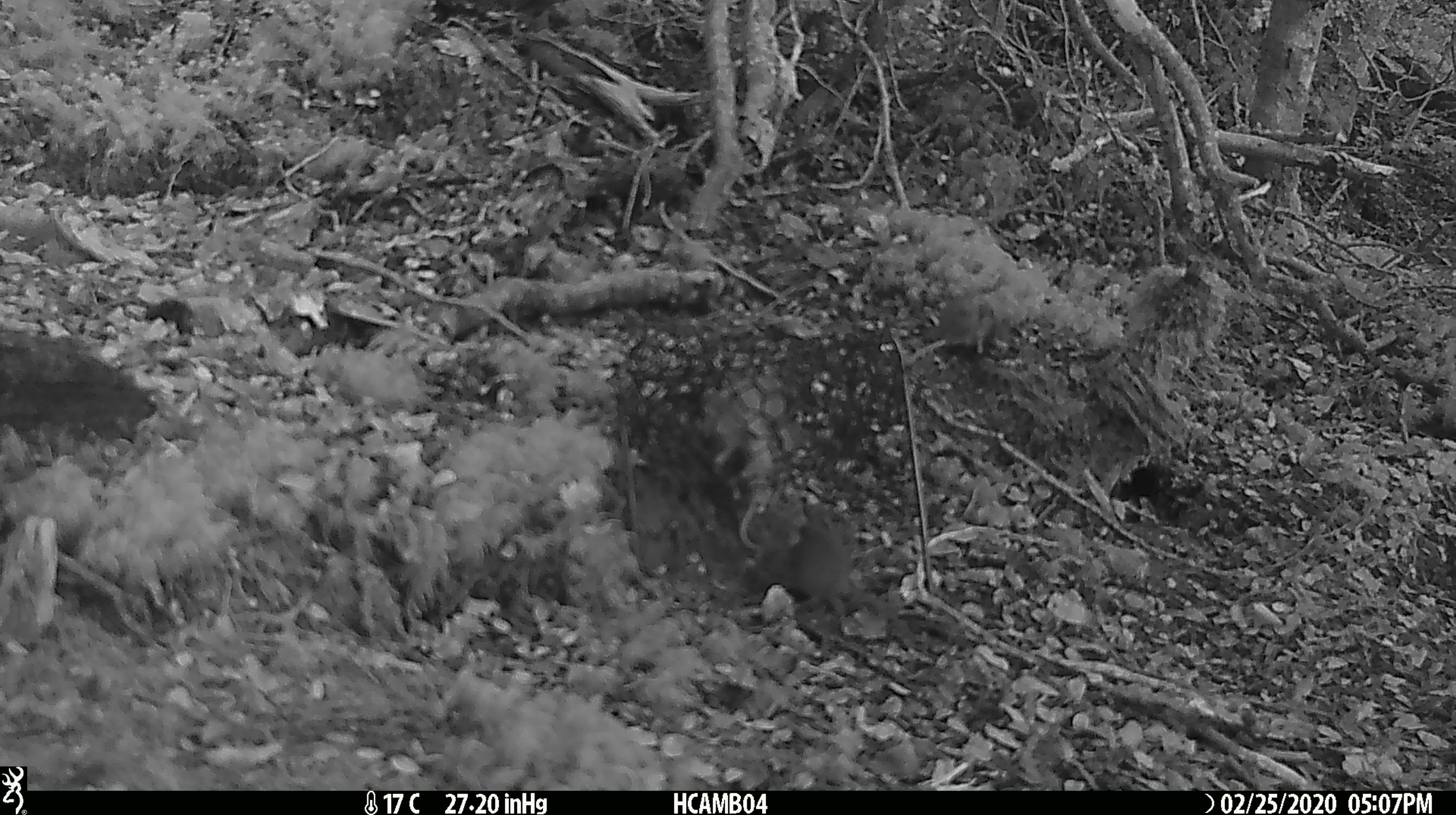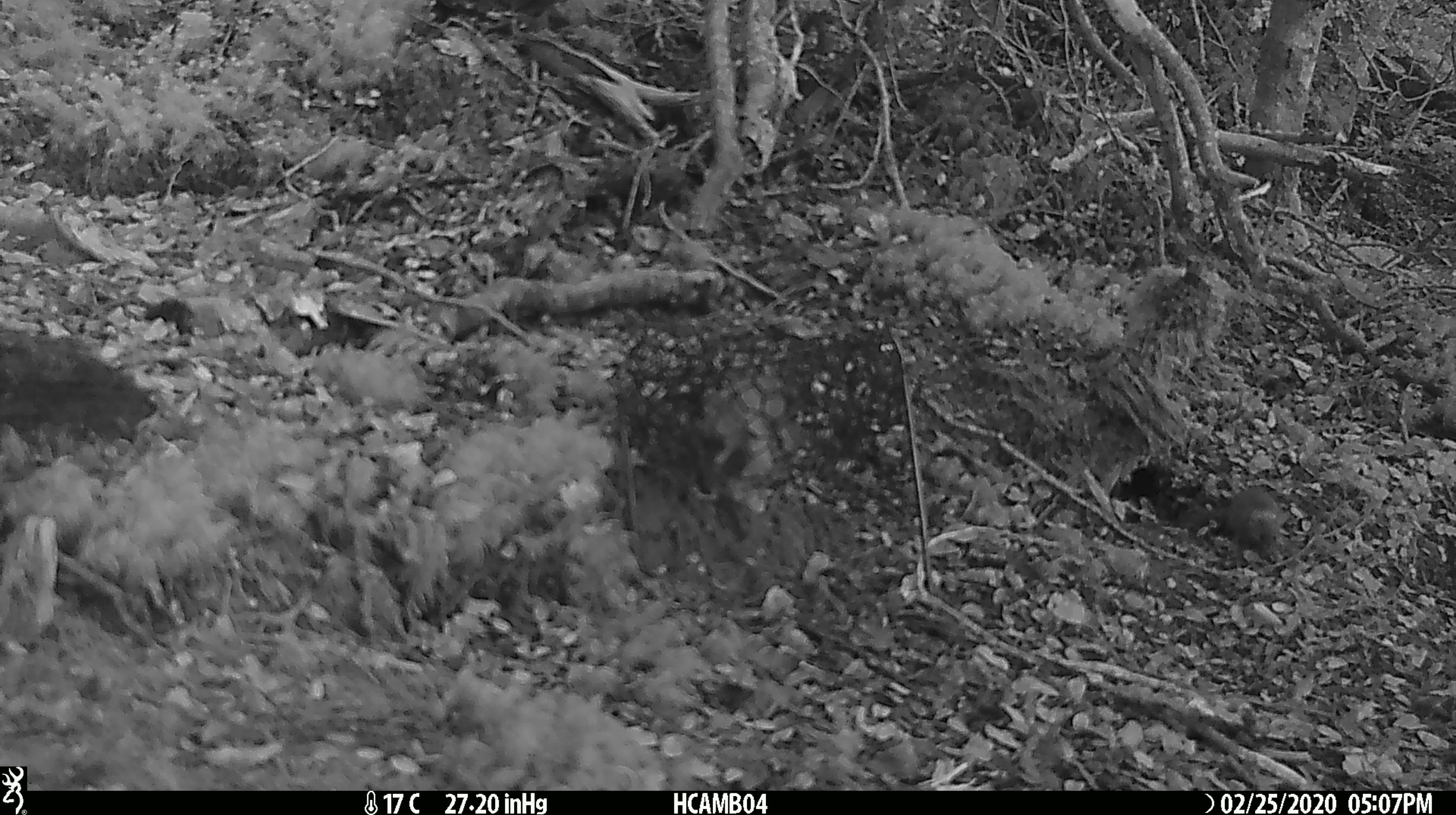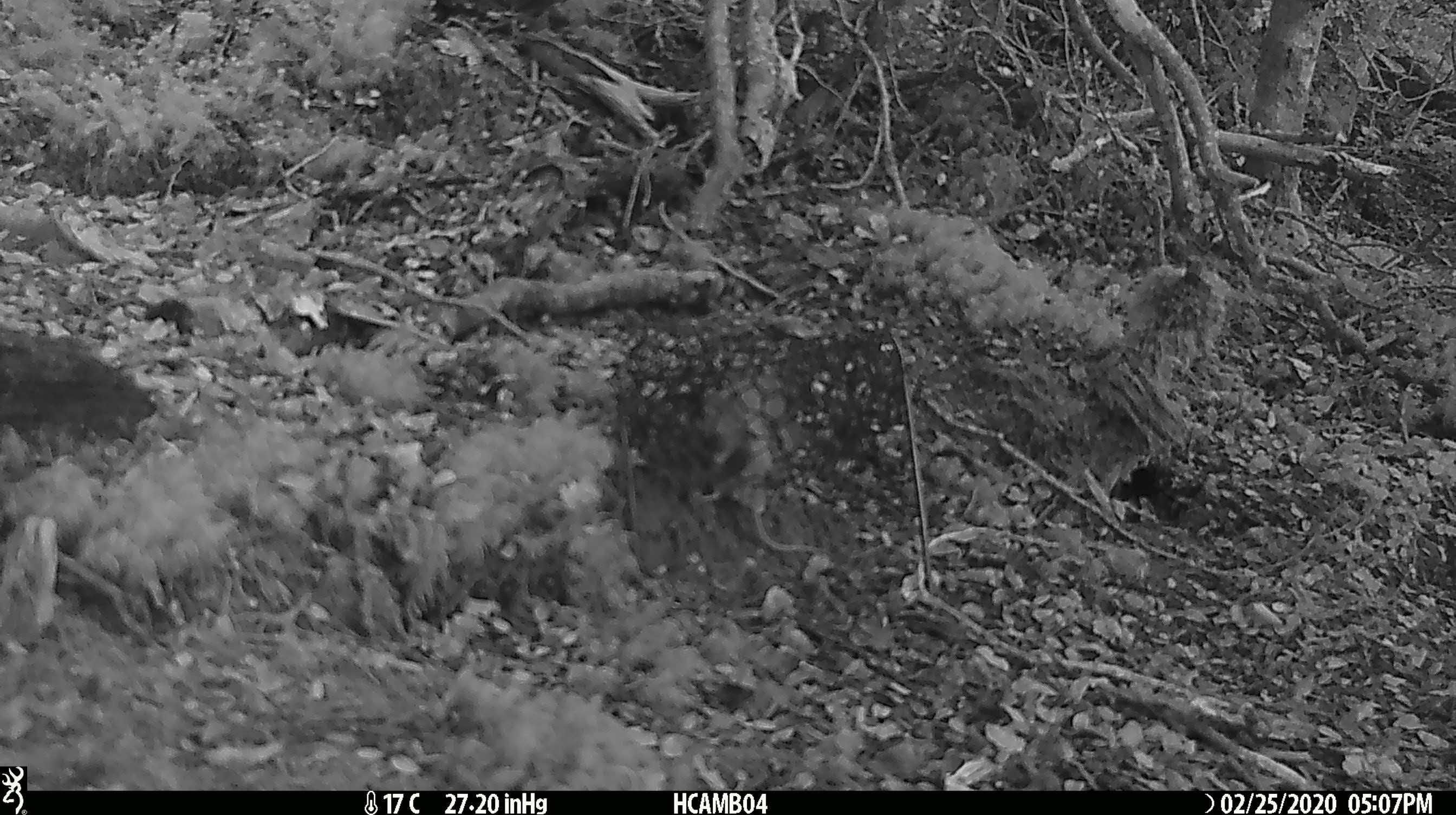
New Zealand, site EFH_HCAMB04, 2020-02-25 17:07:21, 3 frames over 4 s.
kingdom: Animalia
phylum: Chordata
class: Mammalia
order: Rodentia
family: Muridae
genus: Mus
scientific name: Mus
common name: mouse